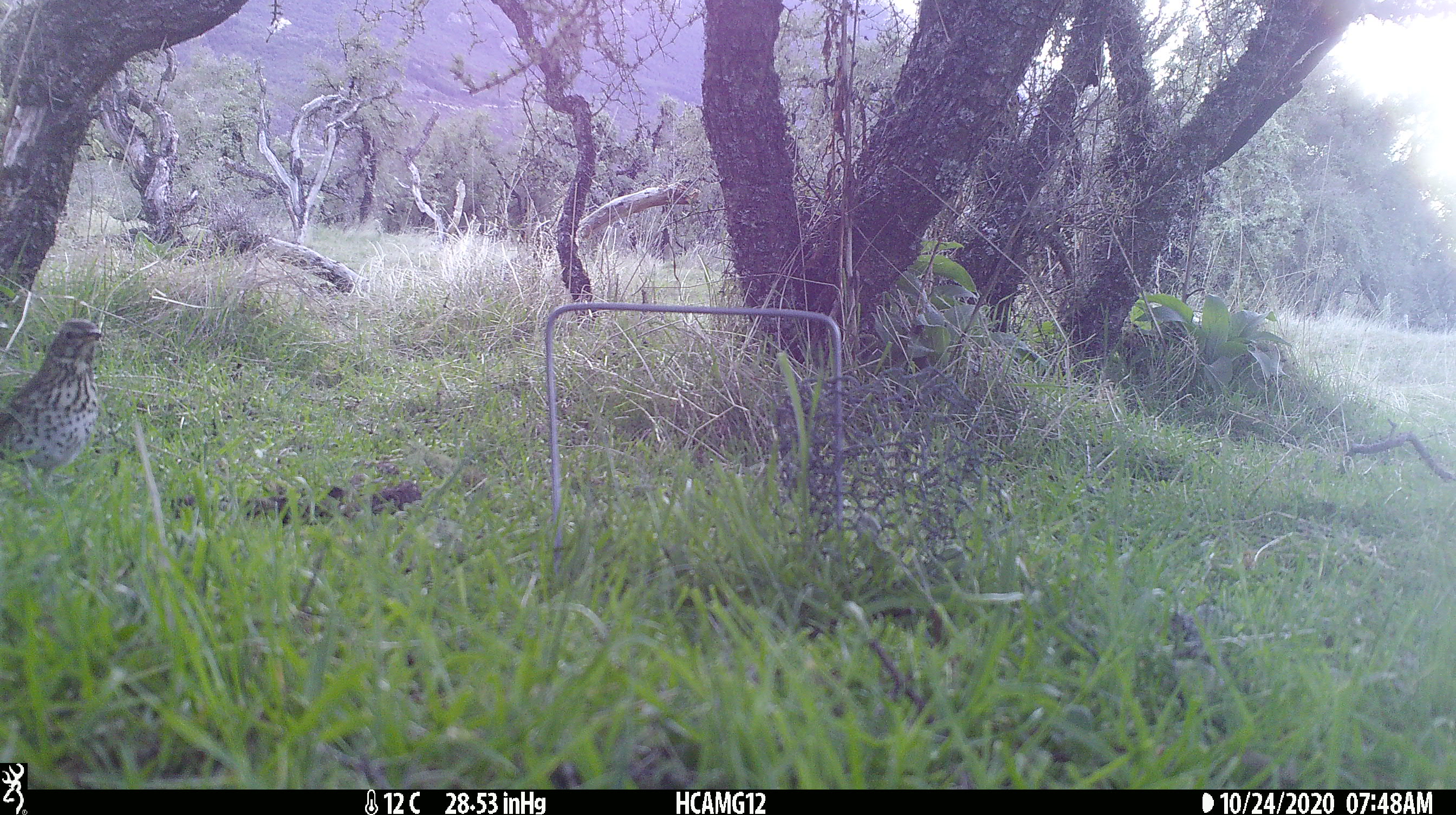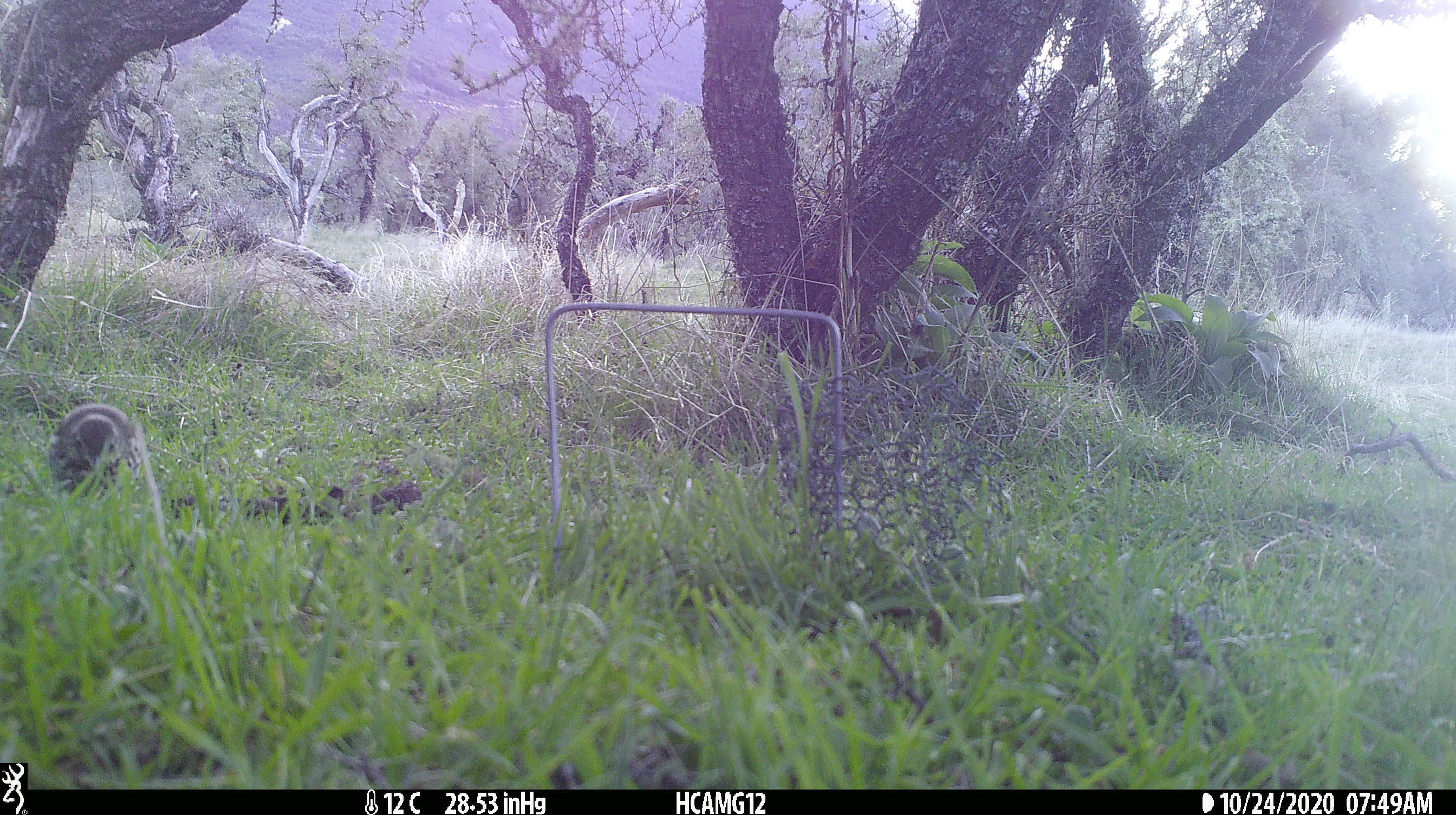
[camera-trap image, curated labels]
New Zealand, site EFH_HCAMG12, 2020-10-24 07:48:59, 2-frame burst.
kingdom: Animalia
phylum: Chordata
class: Aves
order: Passeriformes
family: Turdidae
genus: Turdus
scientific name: Turdus philomelos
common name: song thrush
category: thrush